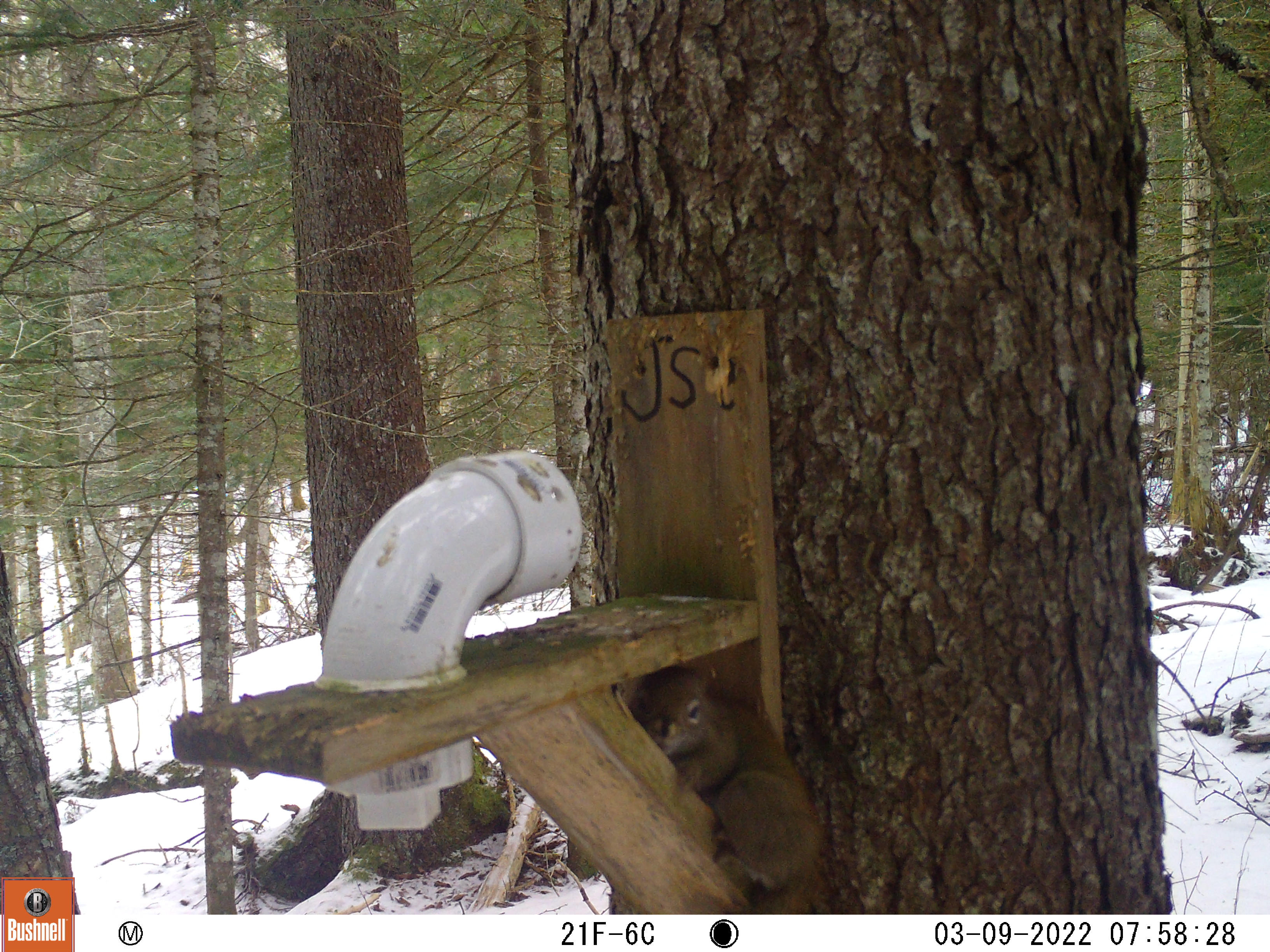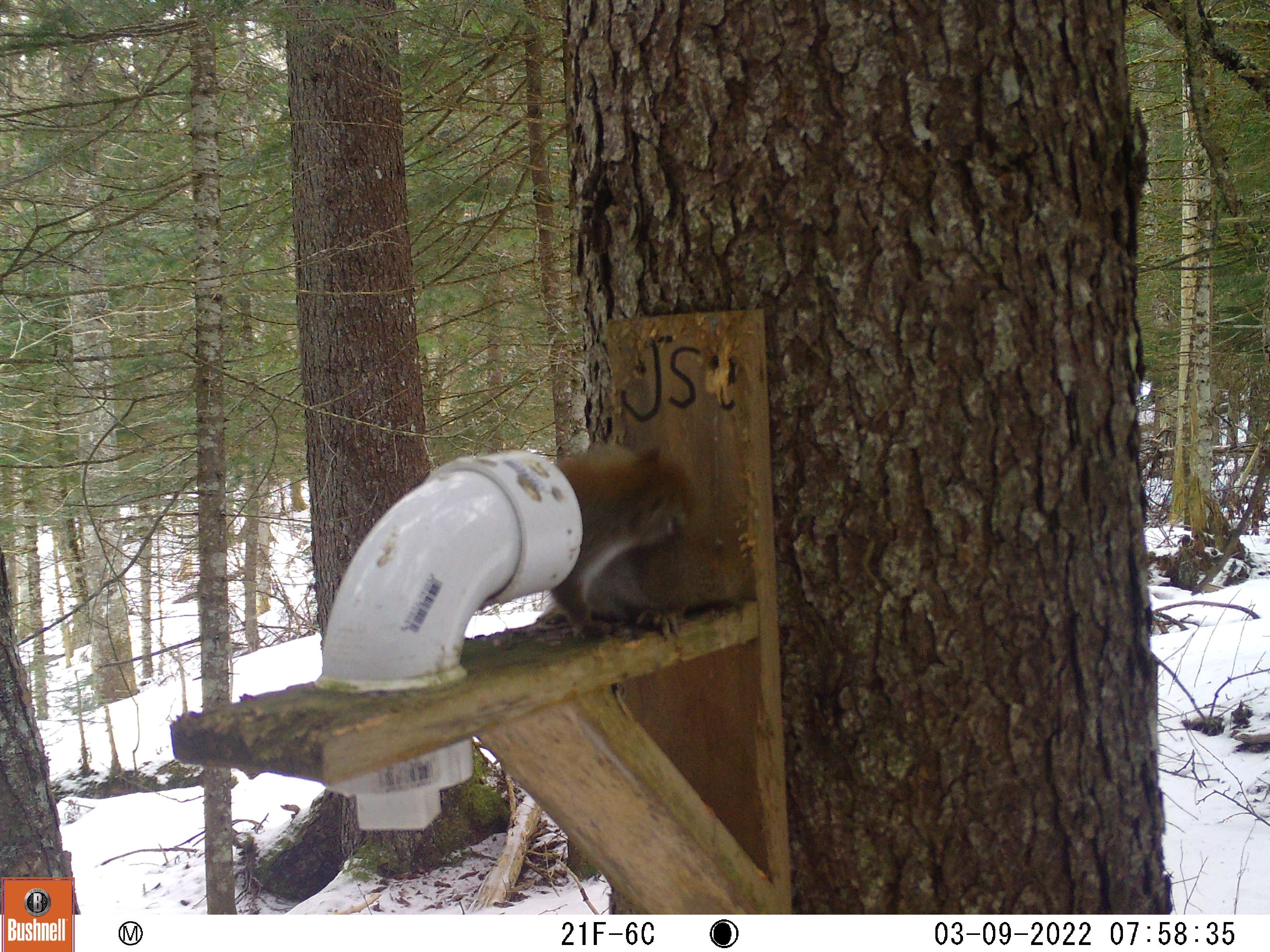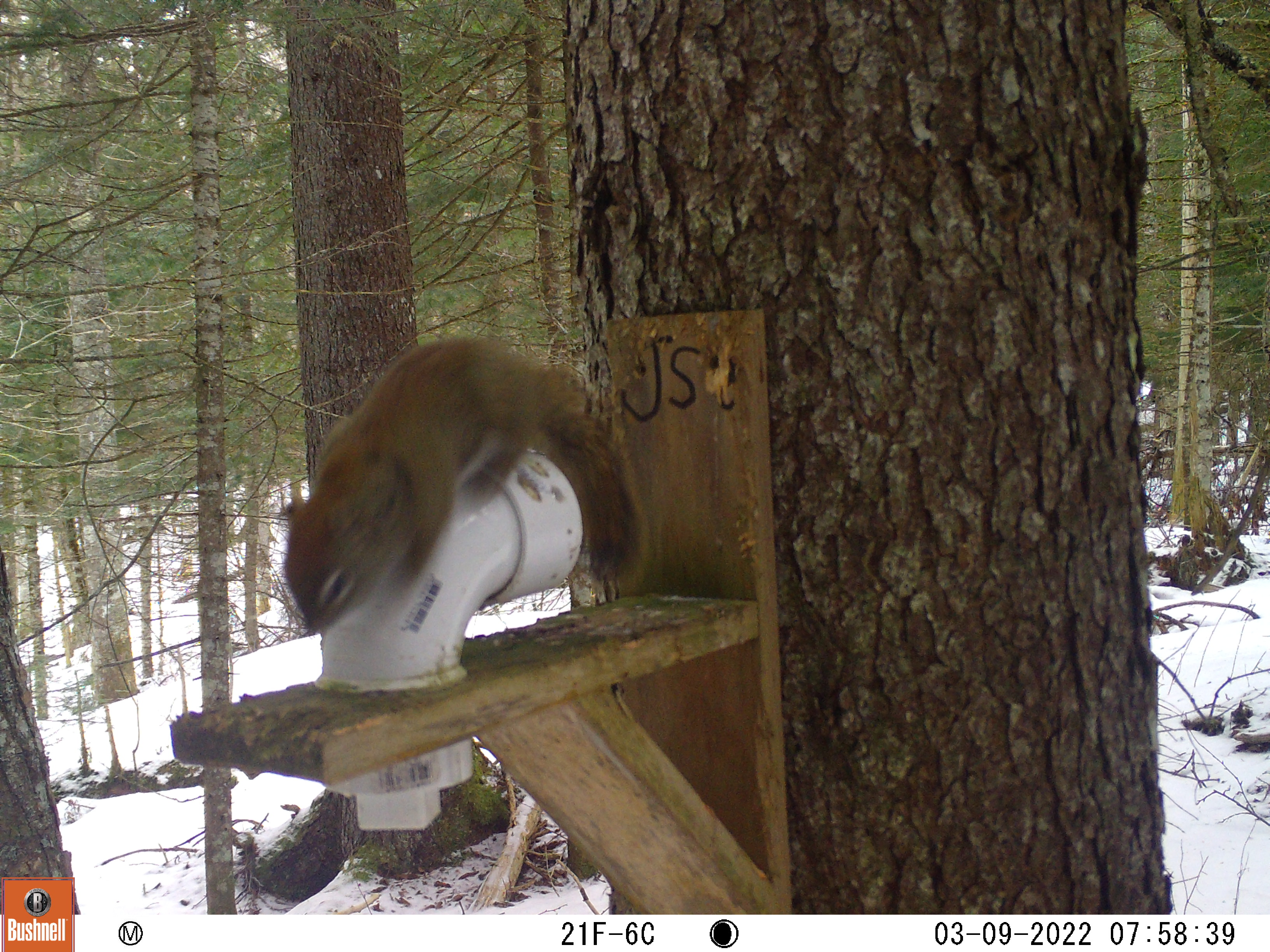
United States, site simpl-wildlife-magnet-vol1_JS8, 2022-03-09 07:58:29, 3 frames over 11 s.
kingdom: Animalia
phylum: Chordata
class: Mammalia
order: Rodentia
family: Sciuridae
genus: Tamiasciurus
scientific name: Tamiasciurus hudsonicus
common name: red squirrel